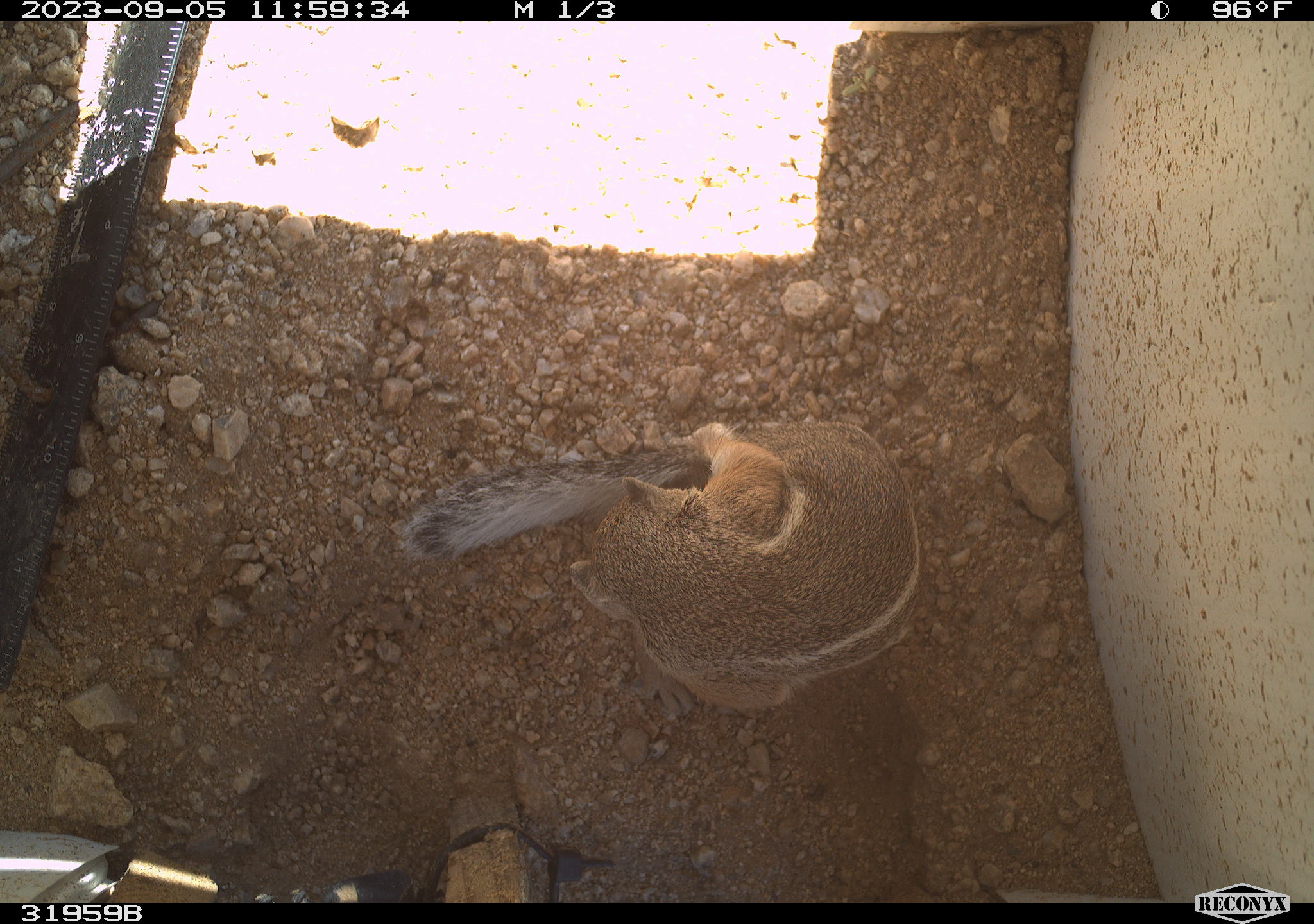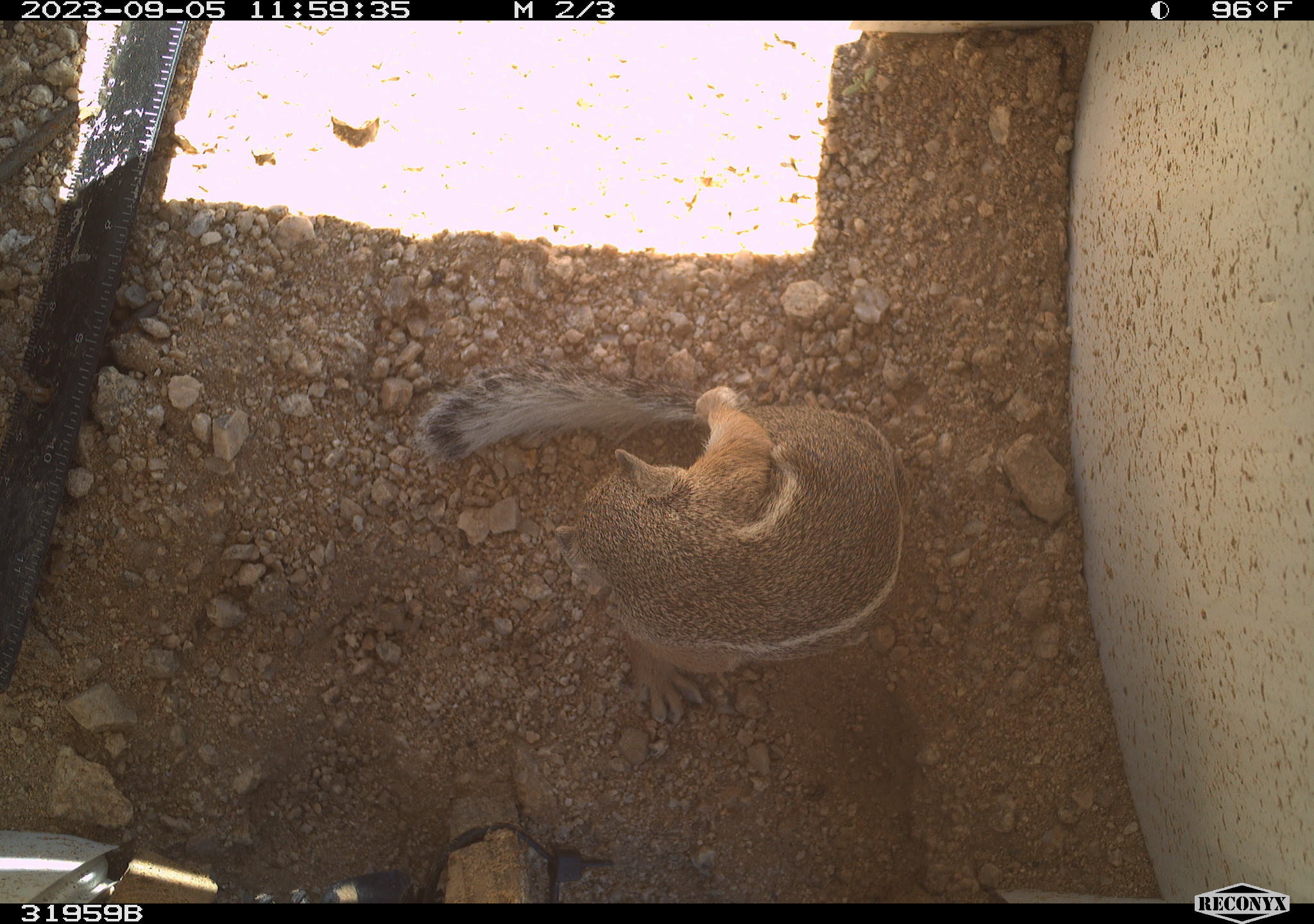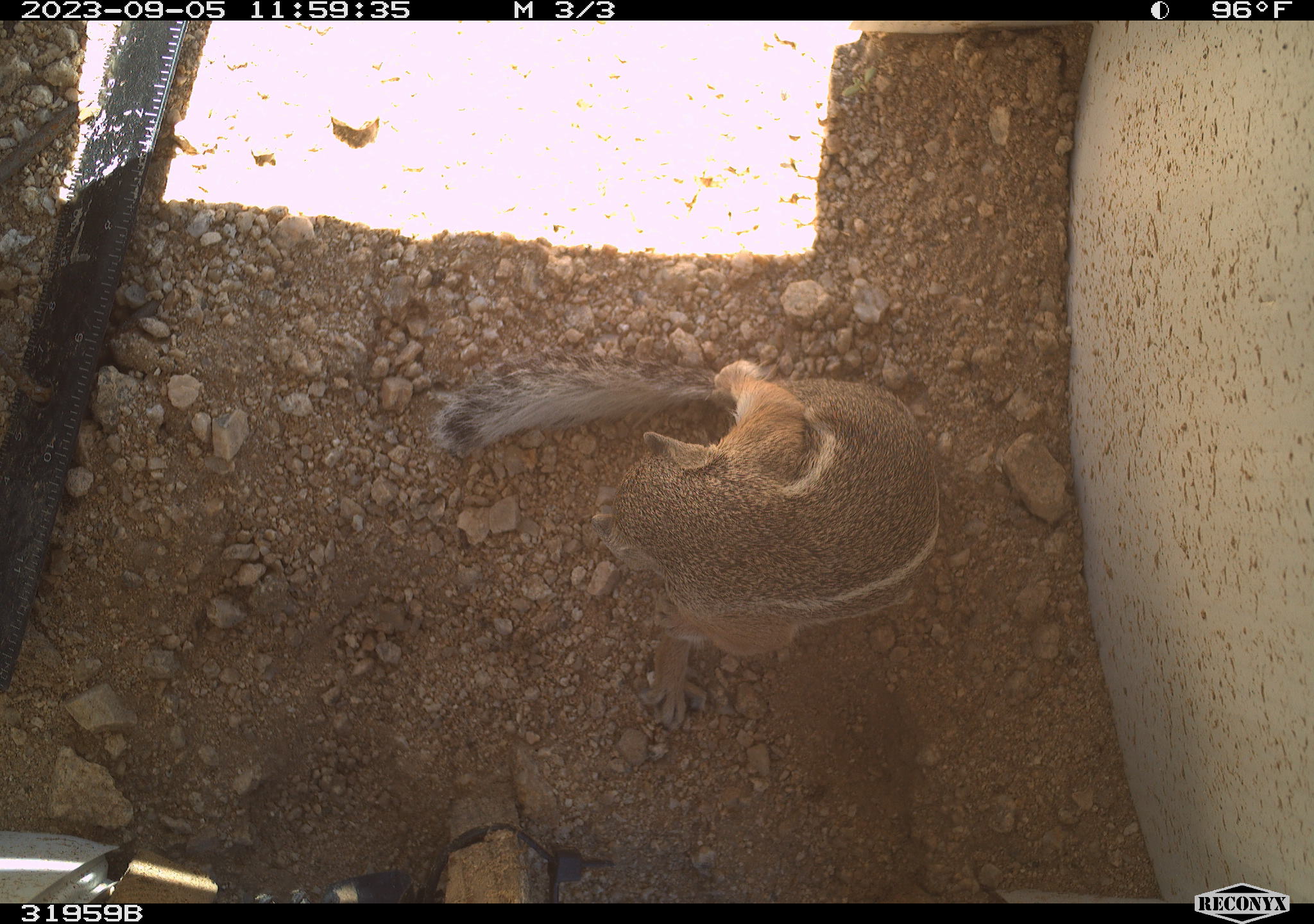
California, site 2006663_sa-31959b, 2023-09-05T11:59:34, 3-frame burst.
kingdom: Animalia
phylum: Chordata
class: Mammalia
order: Rodentia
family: Sciuridae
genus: Ammospermophilus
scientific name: Ammospermophilus leucurus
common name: white-tailed antelope squirrel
White-tailed antelope squirrel (Ammospermophilus leucurus).